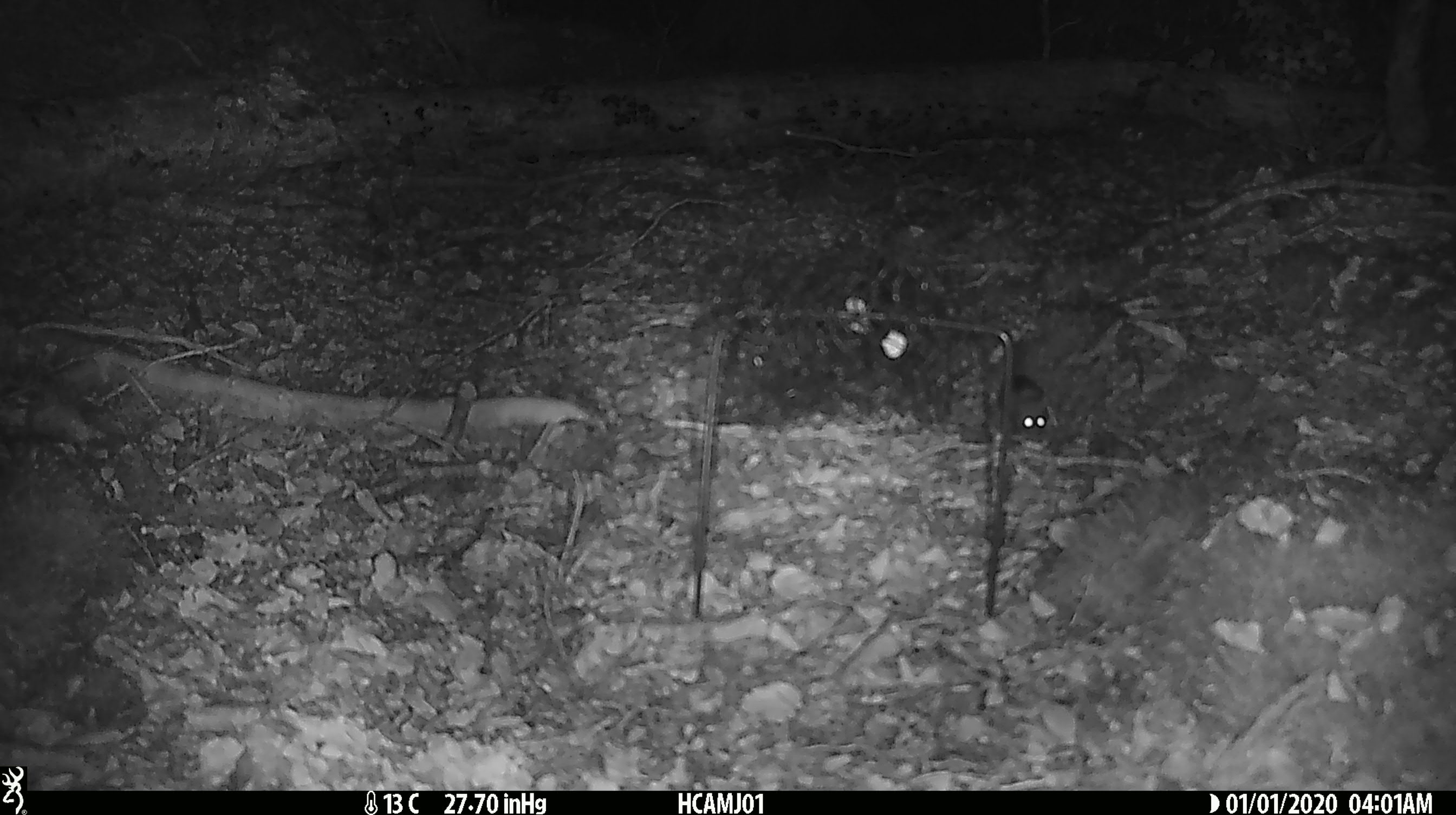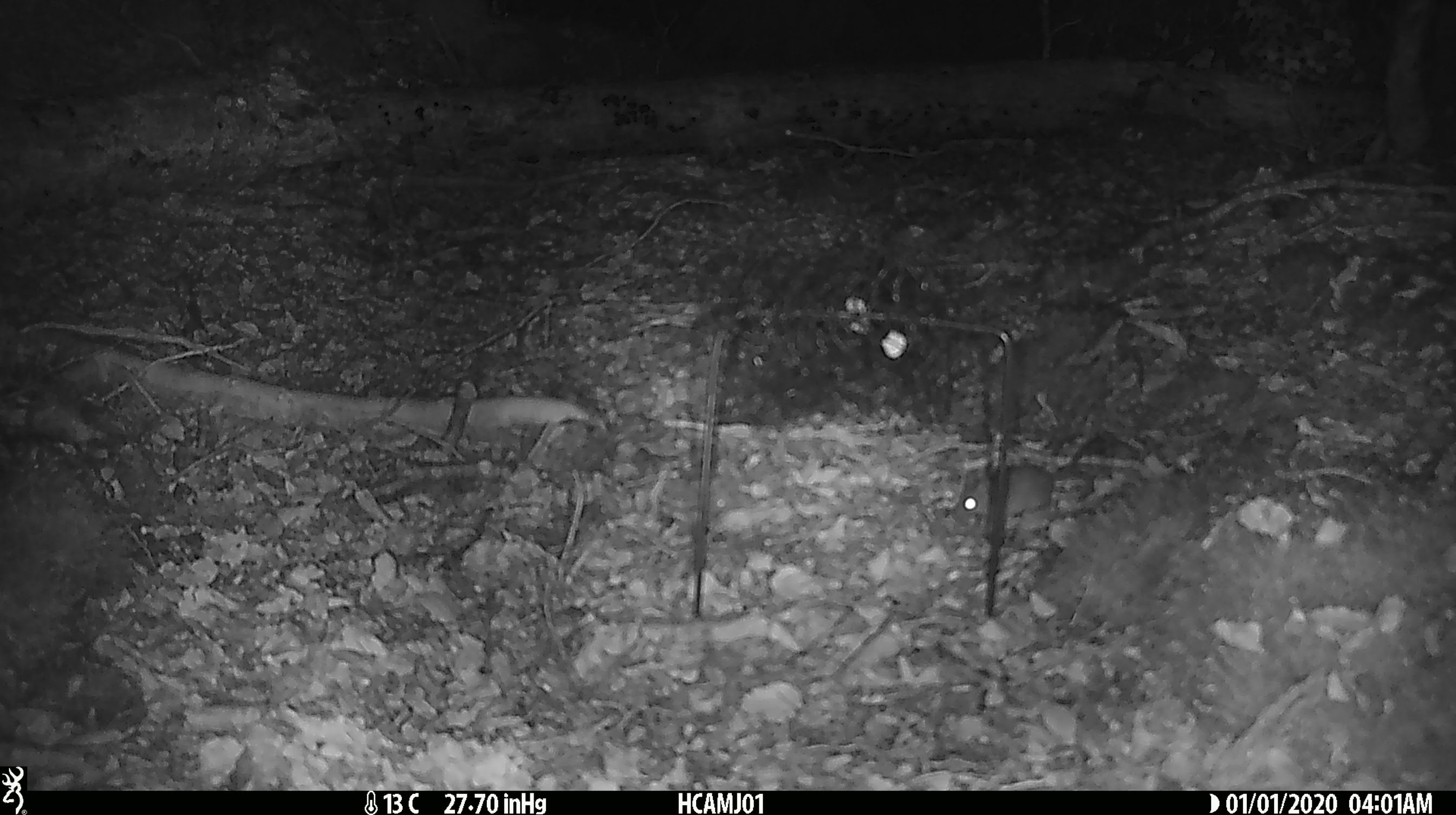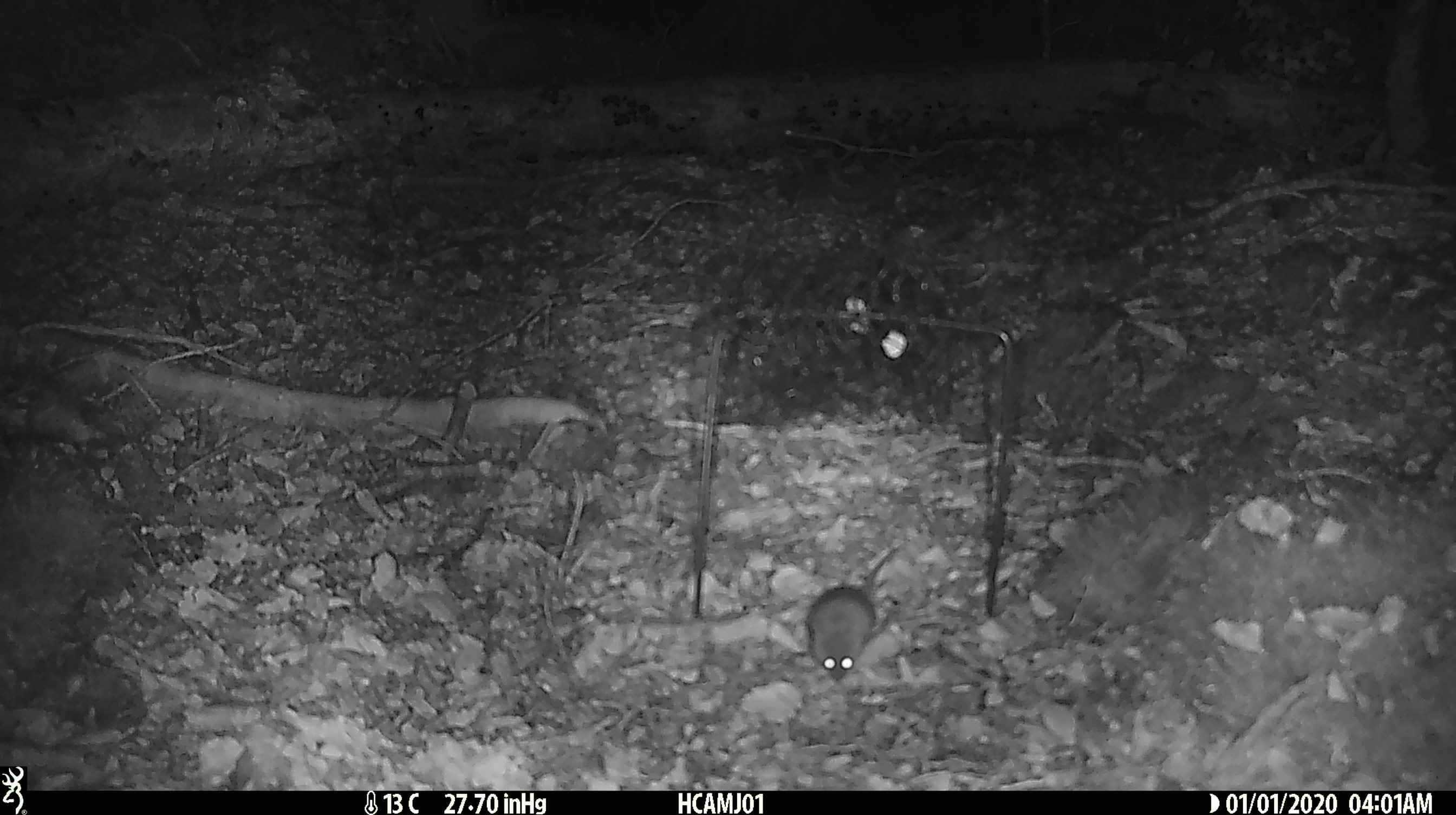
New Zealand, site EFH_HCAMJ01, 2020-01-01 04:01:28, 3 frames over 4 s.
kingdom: Animalia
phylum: Chordata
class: Mammalia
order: Rodentia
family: Muridae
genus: Mus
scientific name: Mus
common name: mouse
Mouse (Mus).